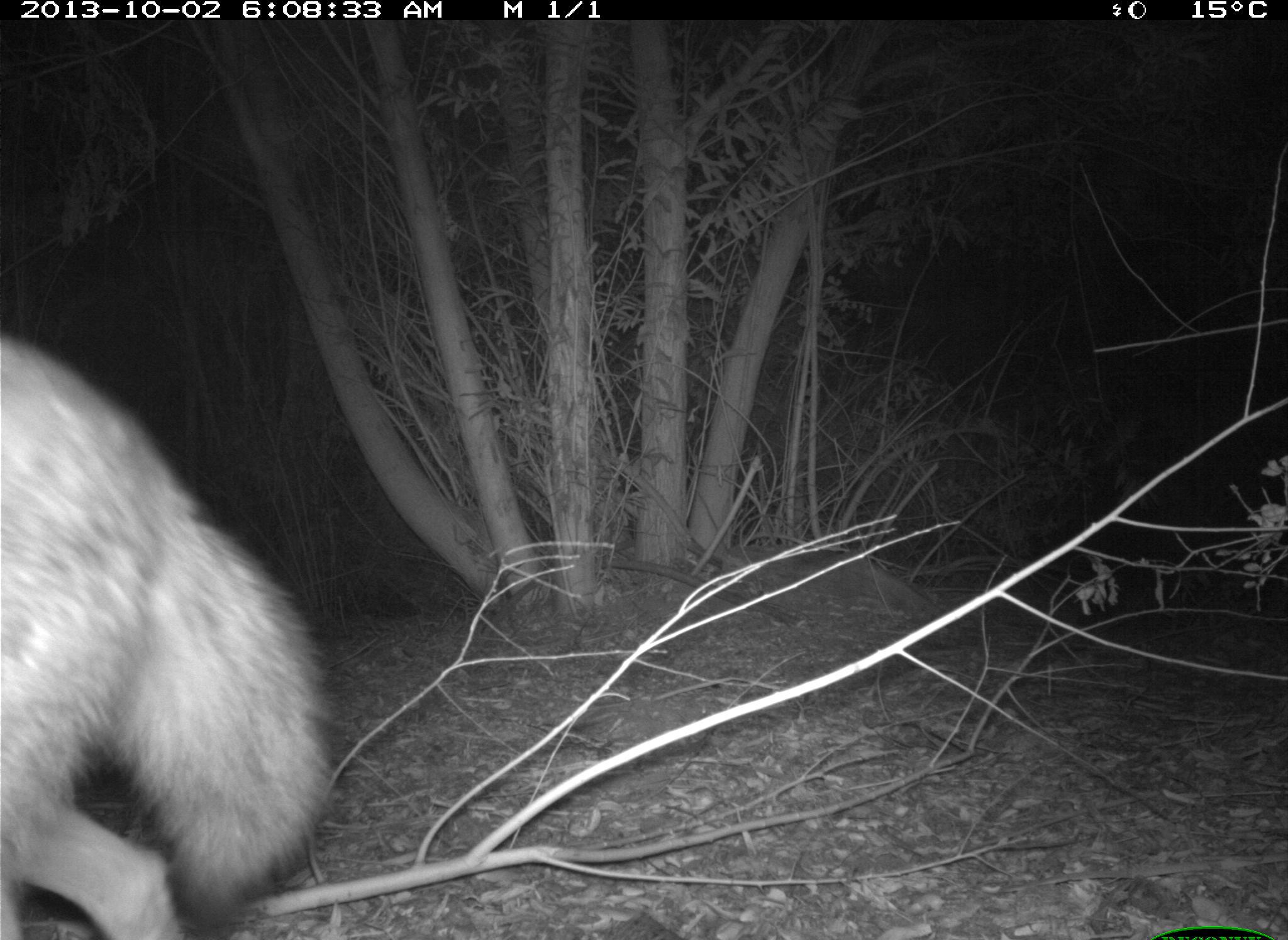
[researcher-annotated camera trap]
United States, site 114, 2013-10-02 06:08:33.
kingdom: Animalia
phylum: Chordata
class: Mammalia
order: Carnivora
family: Canidae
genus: Canis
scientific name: Canis latrans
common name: coyote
Coyote (Canis latrans).